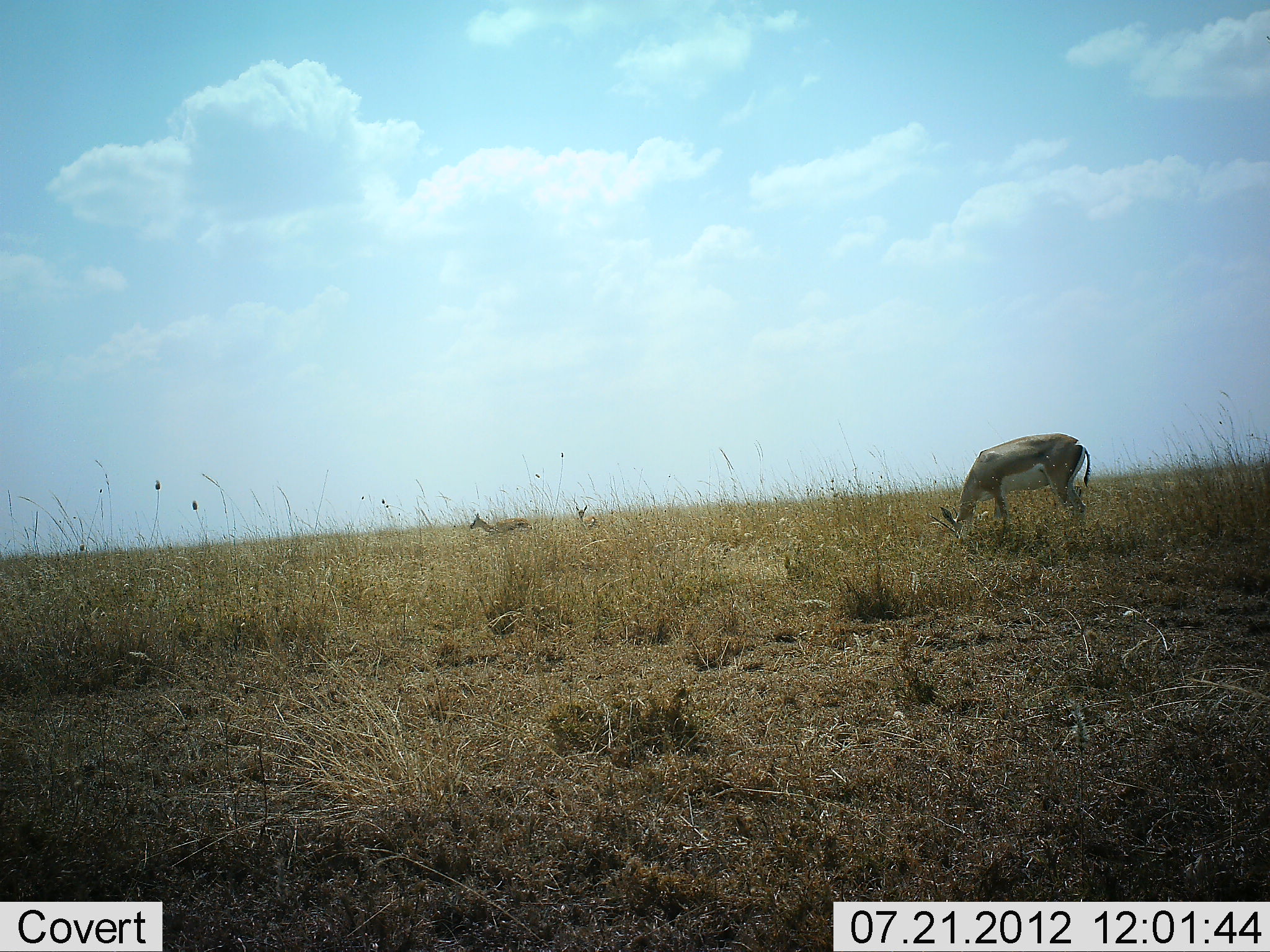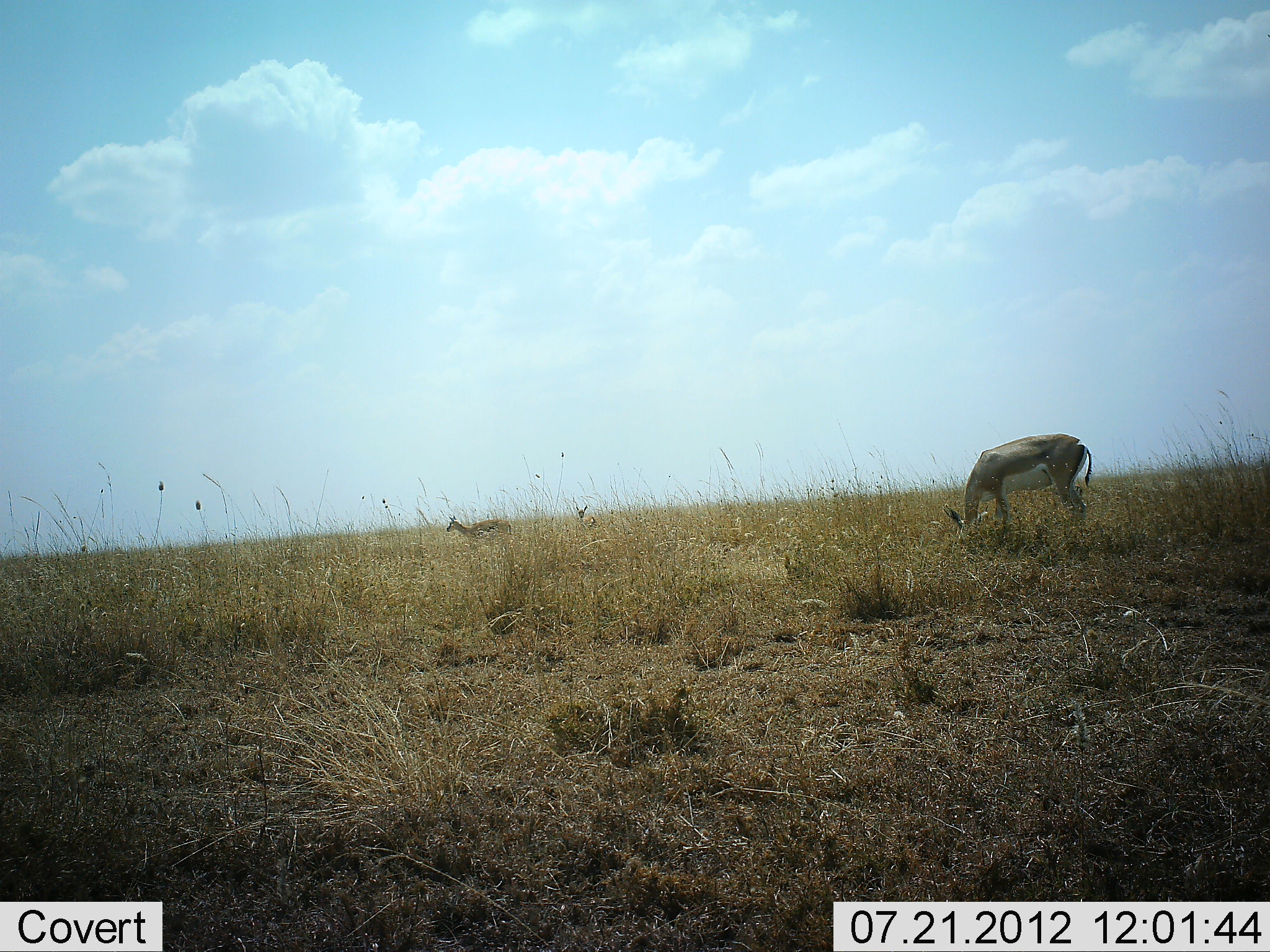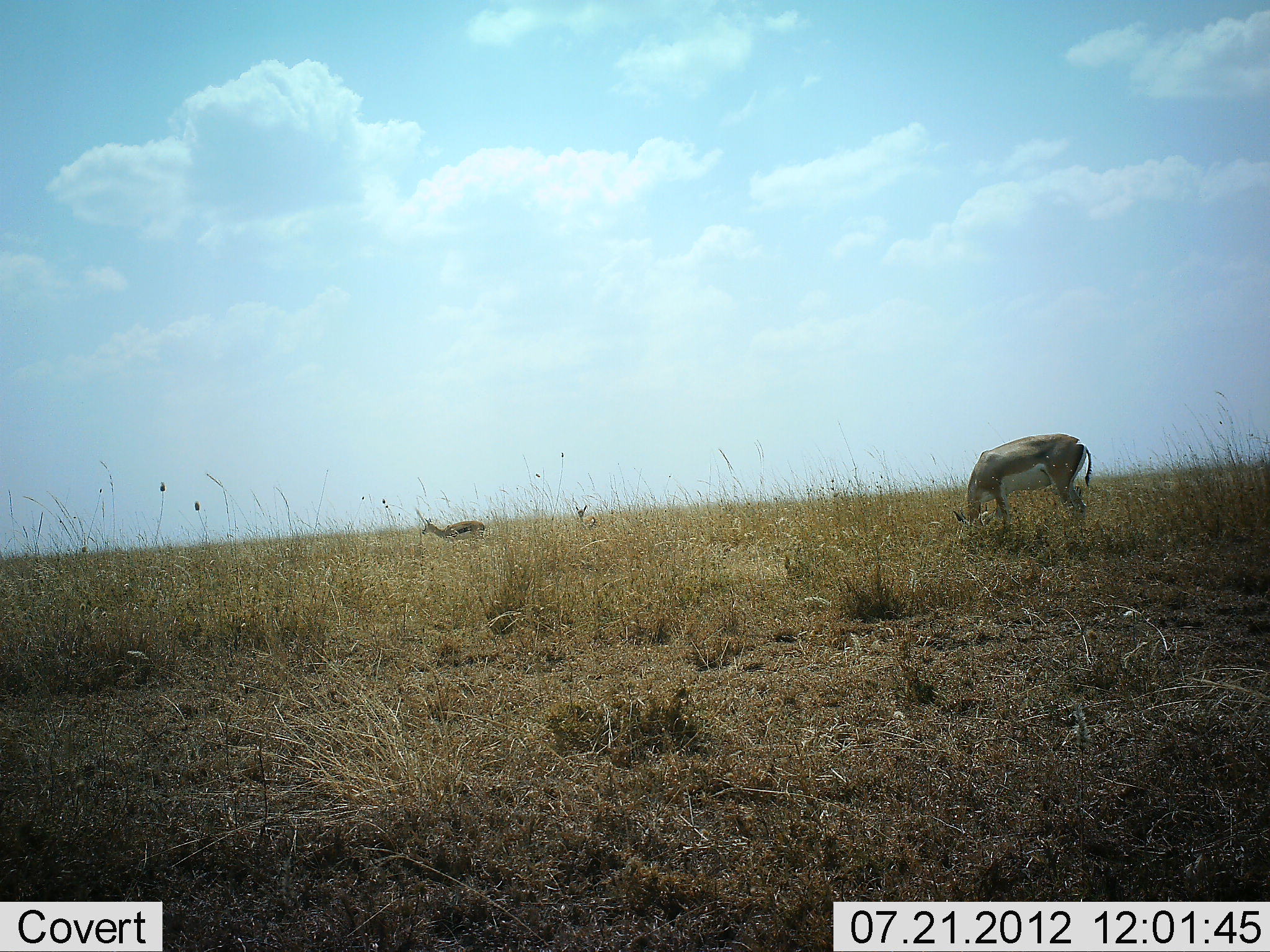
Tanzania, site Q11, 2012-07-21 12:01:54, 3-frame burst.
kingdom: Animalia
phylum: Chordata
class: Mammalia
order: Artiodactyla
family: Bovidae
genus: Nanger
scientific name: Nanger granti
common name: grant's gazelle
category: gazellegrants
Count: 2.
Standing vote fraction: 38%.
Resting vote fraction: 0%.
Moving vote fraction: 31%.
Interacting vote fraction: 0%.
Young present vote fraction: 0%.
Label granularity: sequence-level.